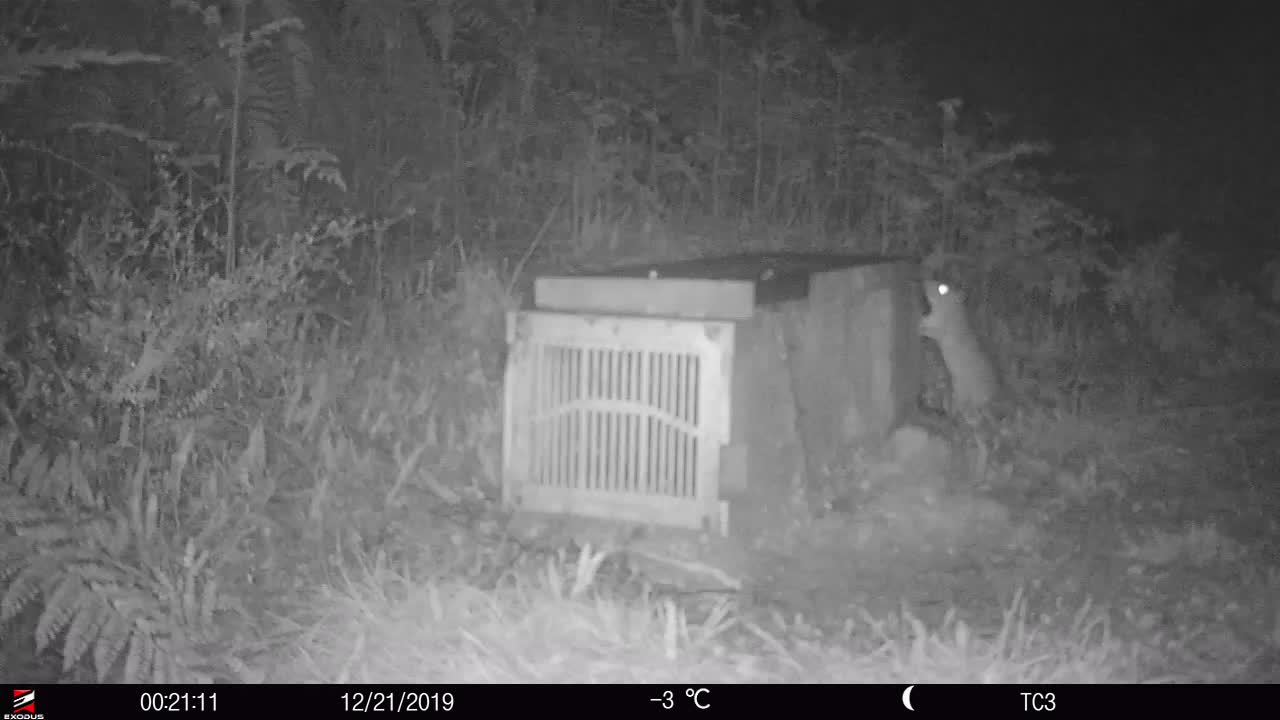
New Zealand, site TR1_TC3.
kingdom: Animalia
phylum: Chordata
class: Mammalia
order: Rodentia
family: Muridae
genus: Rattus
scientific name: Rattus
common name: rat